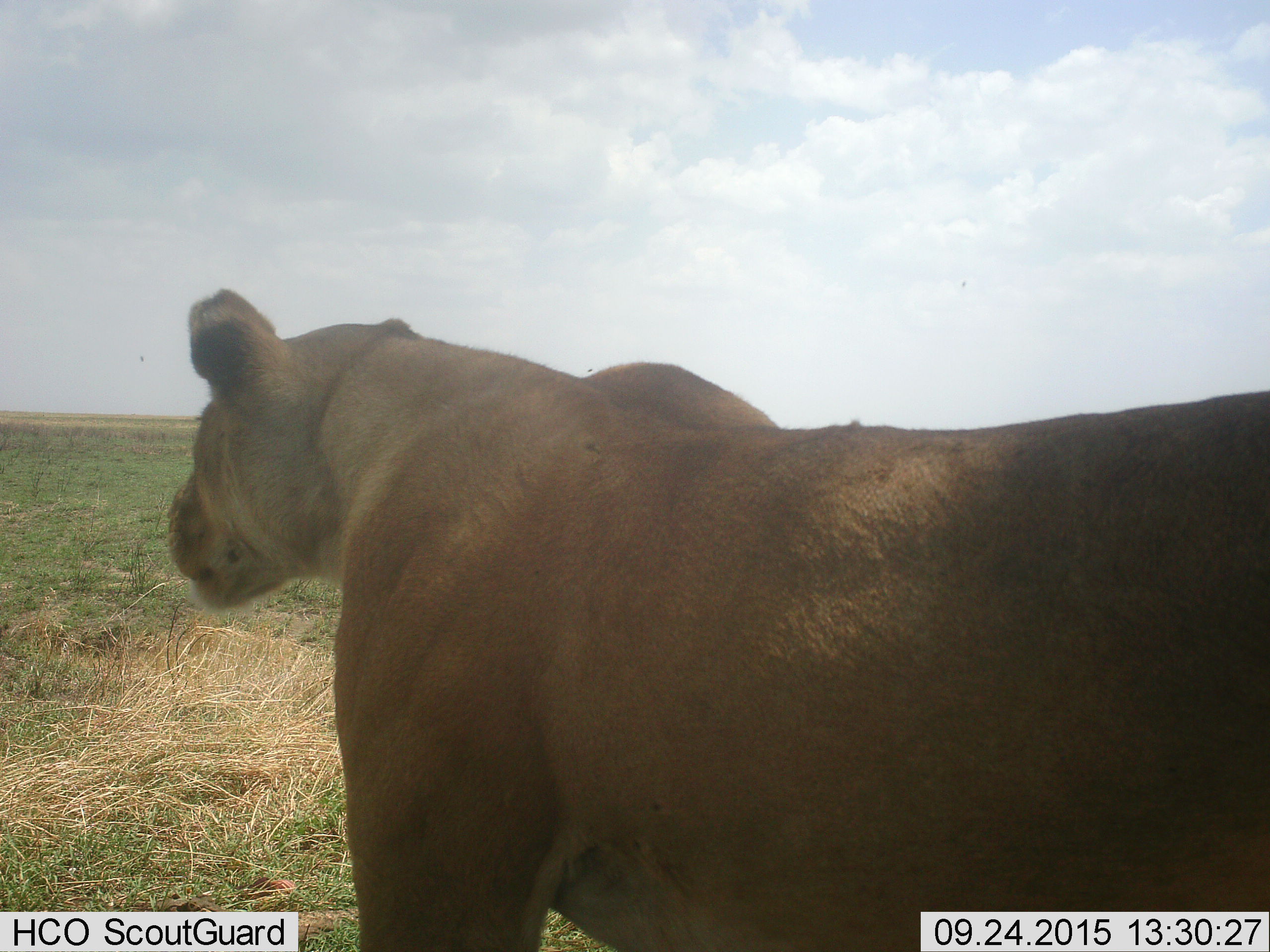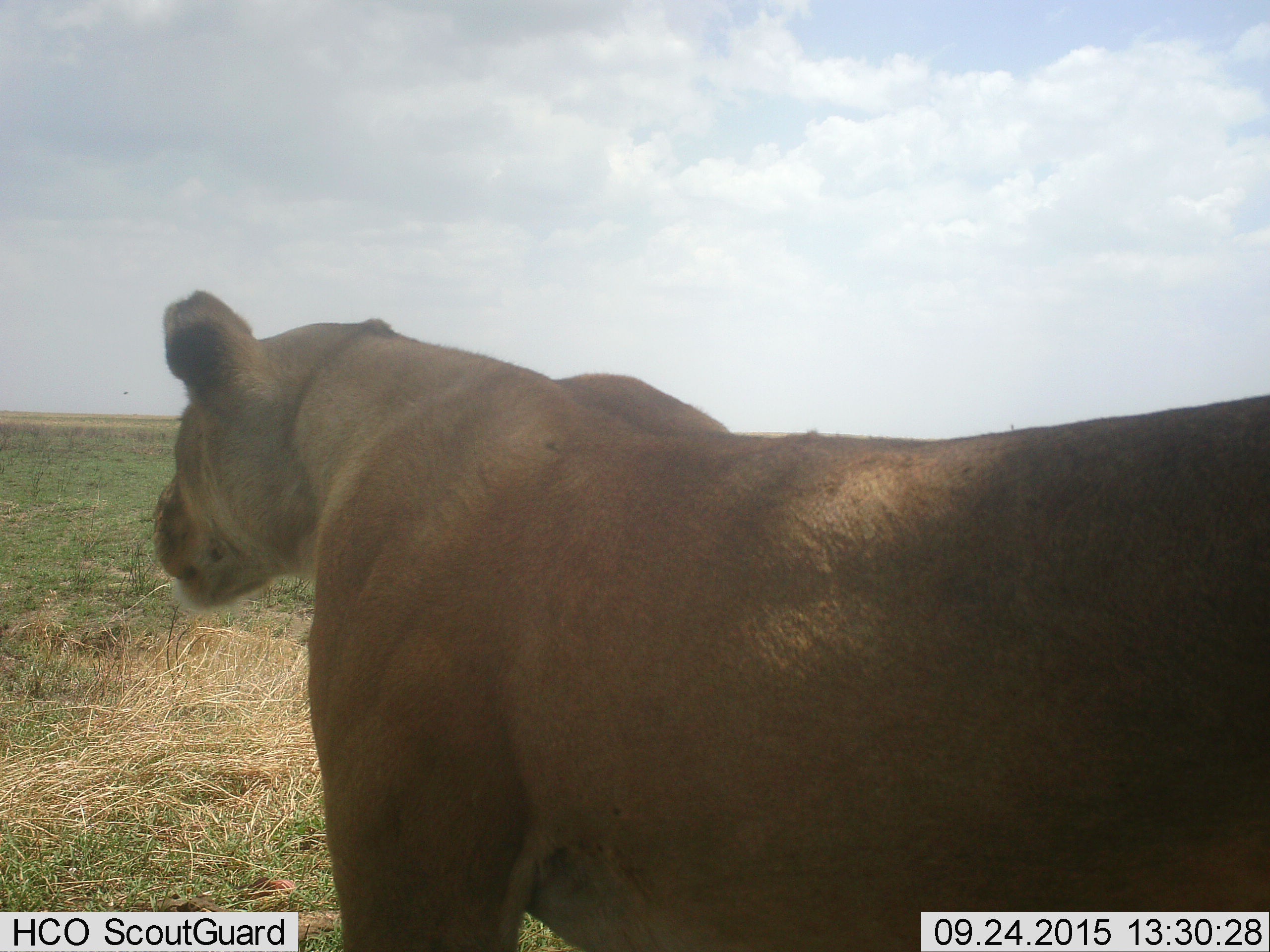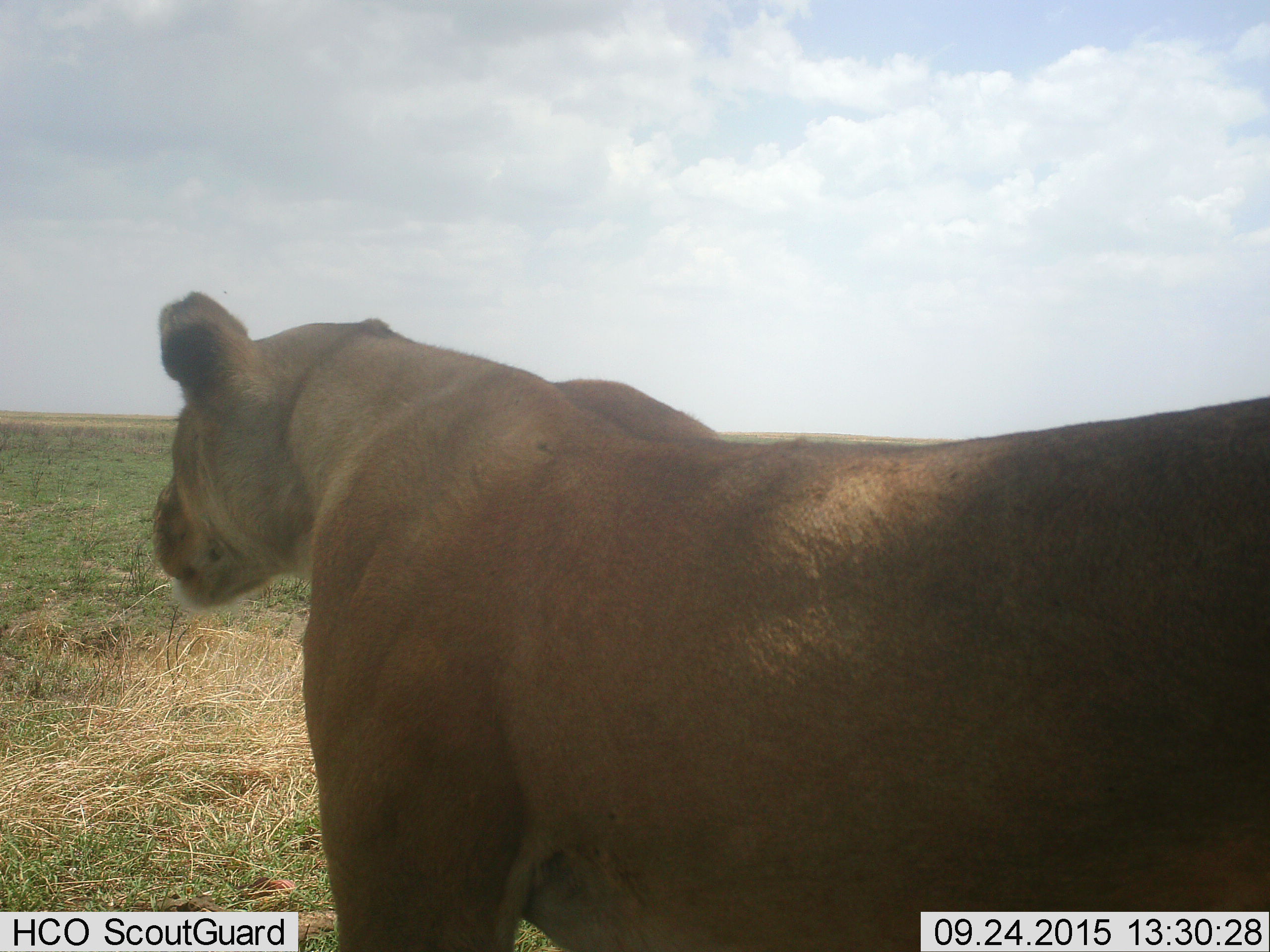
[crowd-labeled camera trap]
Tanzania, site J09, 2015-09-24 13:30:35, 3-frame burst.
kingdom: Animalia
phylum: Chordata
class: Mammalia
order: Carnivora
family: Felidae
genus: Panthera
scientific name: Panthera leo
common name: lion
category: lionfemale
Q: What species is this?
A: Lionfemale (lion) (Panthera leo).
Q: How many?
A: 1.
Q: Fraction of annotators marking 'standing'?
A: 78%.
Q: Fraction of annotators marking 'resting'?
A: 0%.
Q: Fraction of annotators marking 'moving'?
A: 33%.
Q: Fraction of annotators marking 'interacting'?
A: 0%.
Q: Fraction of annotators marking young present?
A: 0%.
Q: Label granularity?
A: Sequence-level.